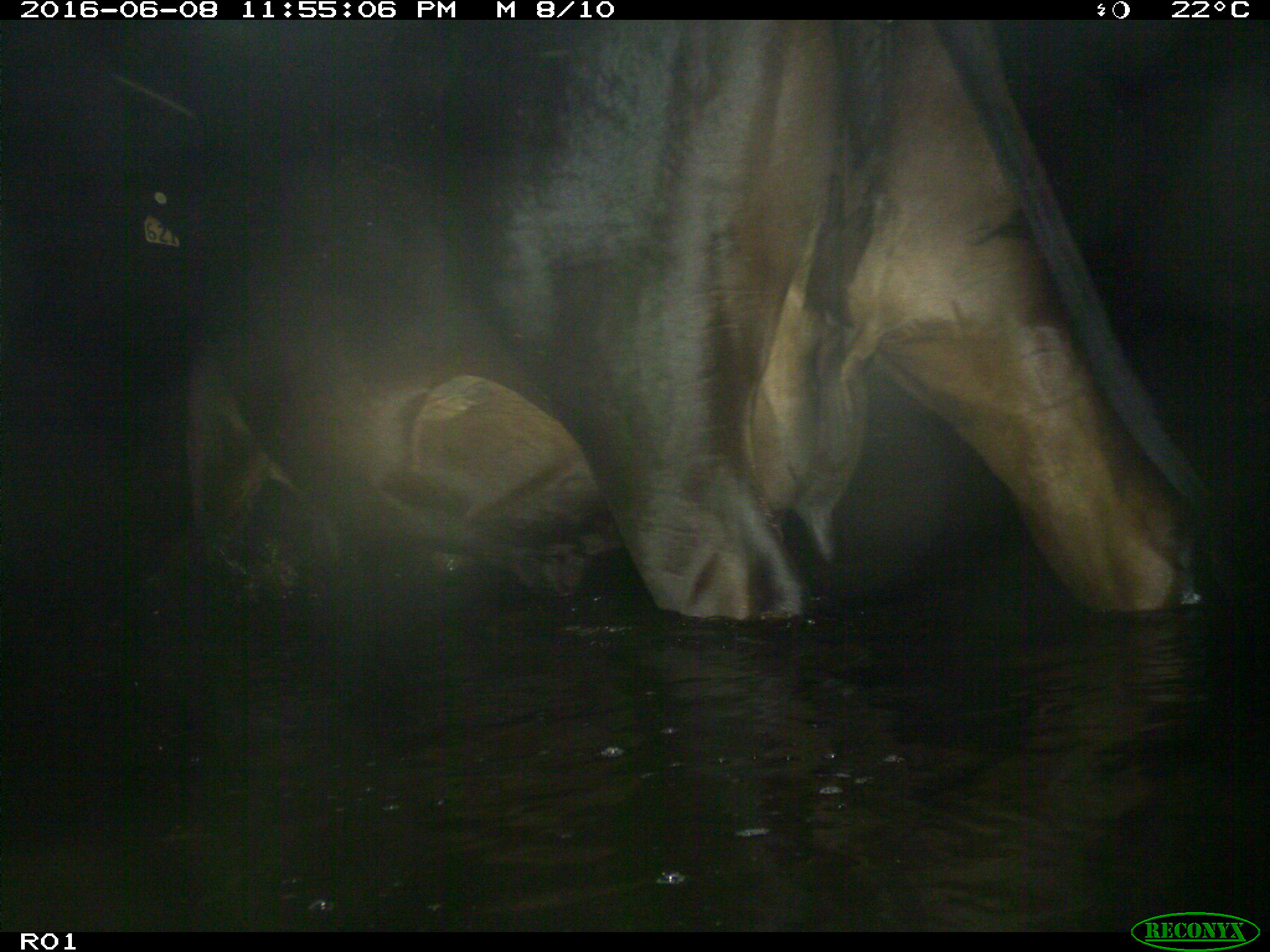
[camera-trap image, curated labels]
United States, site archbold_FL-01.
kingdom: Animalia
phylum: Chordata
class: Mammalia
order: Artiodactyla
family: Bovidae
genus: Bos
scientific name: Bos taurus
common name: domestic cow